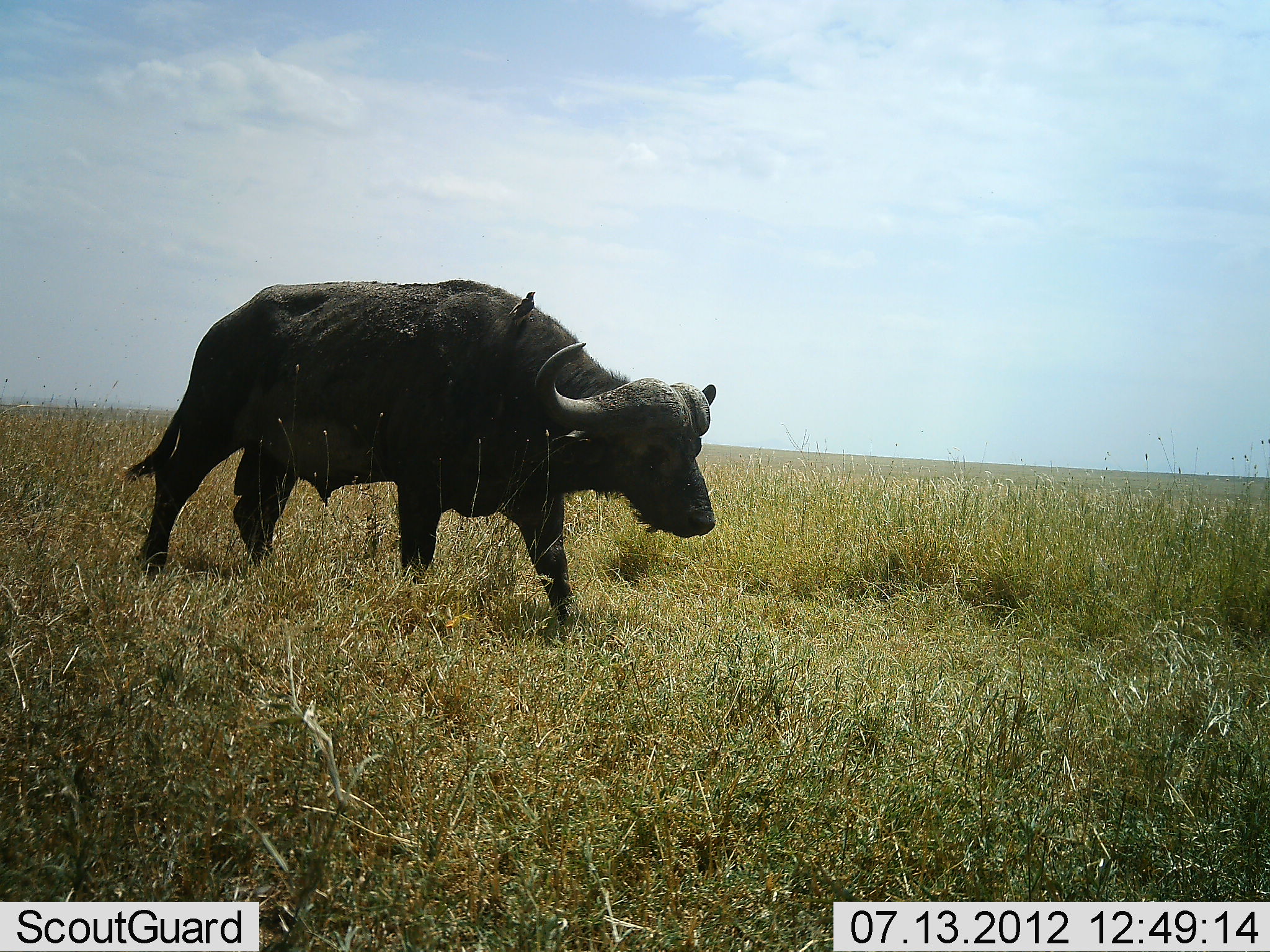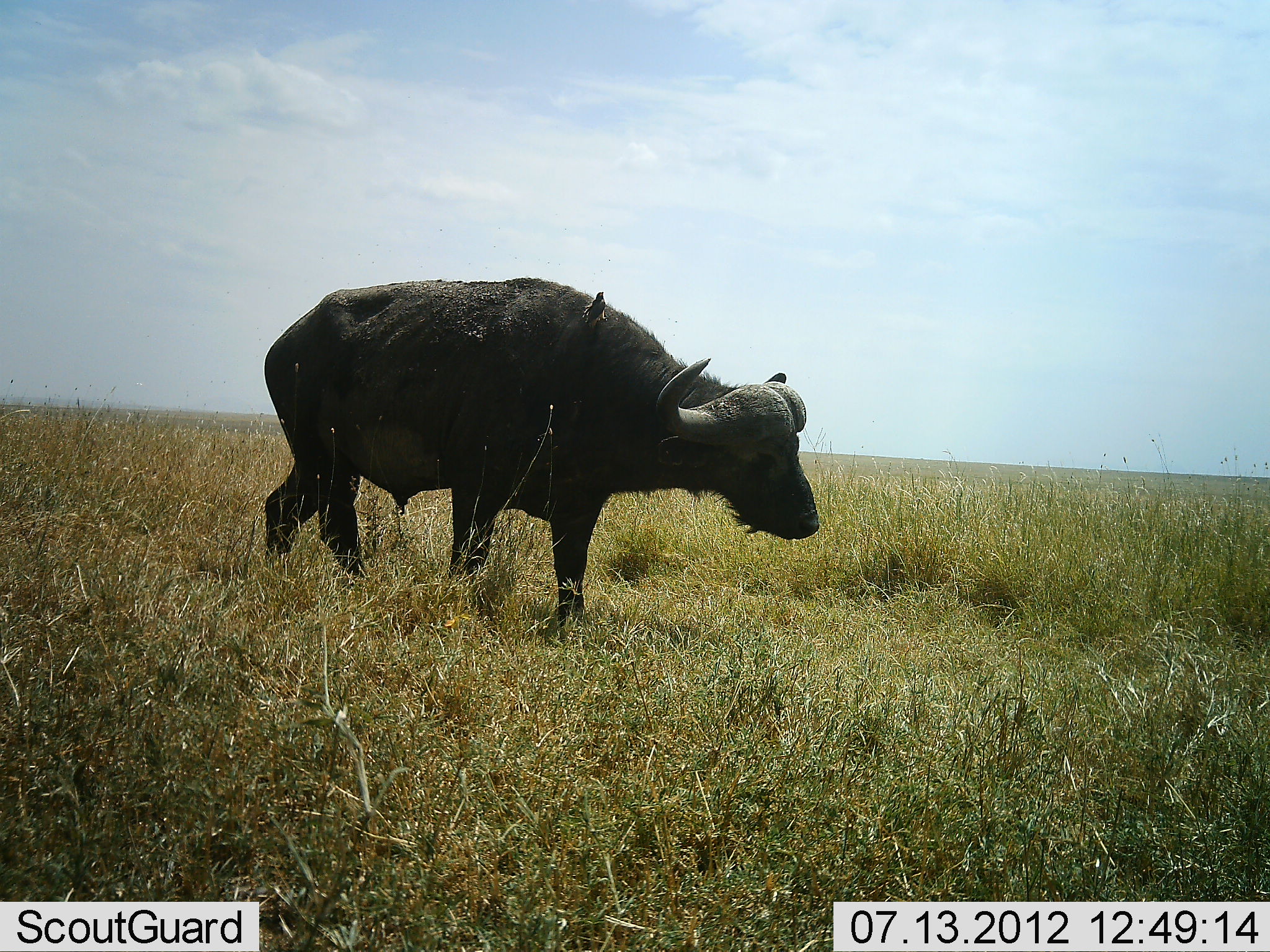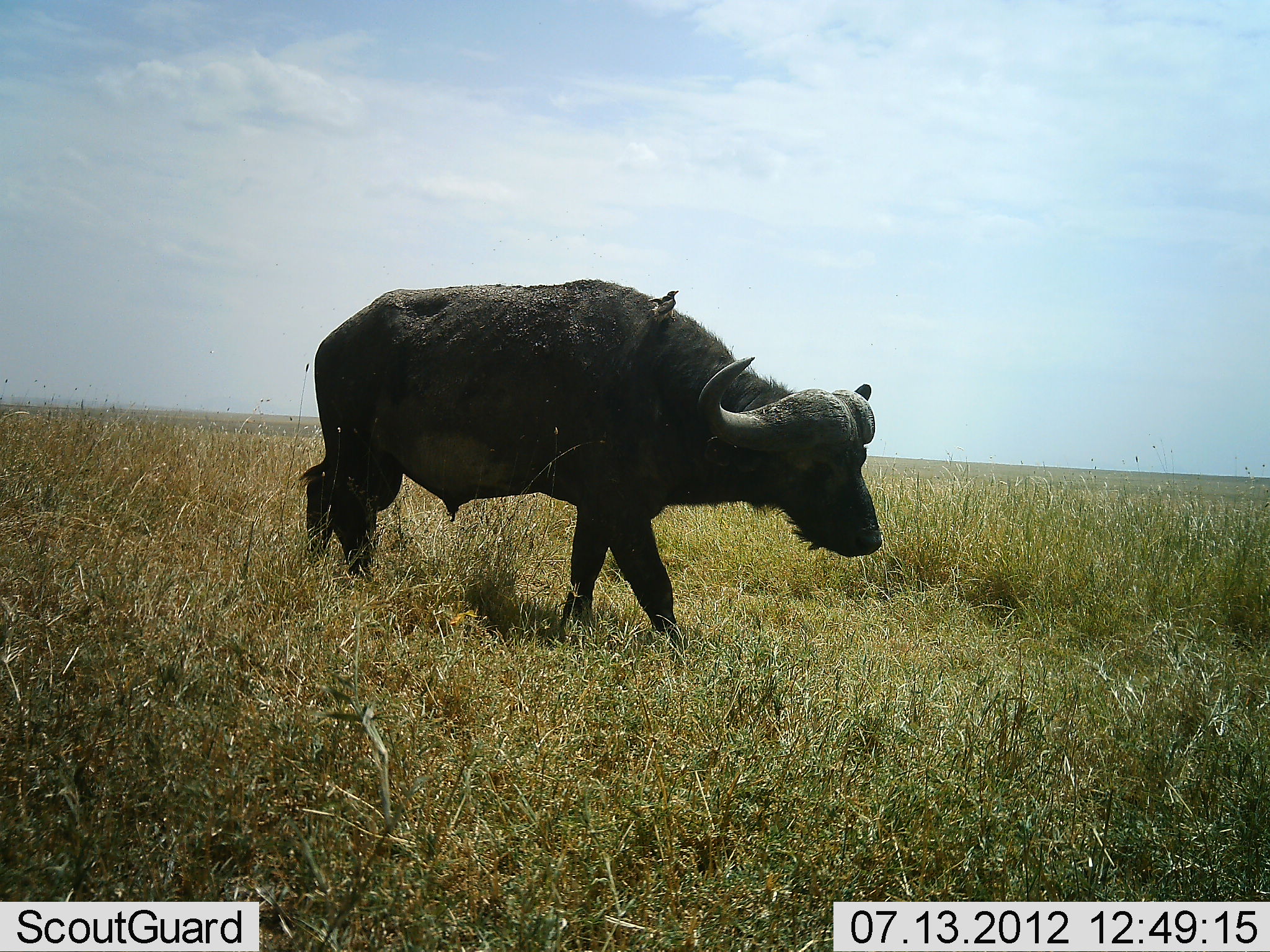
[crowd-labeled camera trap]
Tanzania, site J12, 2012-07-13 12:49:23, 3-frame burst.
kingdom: Animalia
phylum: Chordata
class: Mammalia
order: Artiodactyla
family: Bovidae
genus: Syncerus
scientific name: Syncerus caffer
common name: cape buffalo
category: buffalo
Buffalo (cape buffalo) (Syncerus caffer), count 1. Behavior (volunteer vote fractions): standing 0%, resting 0%, moving 100%, interacting 0%. Young present (vote fraction): 0%. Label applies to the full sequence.